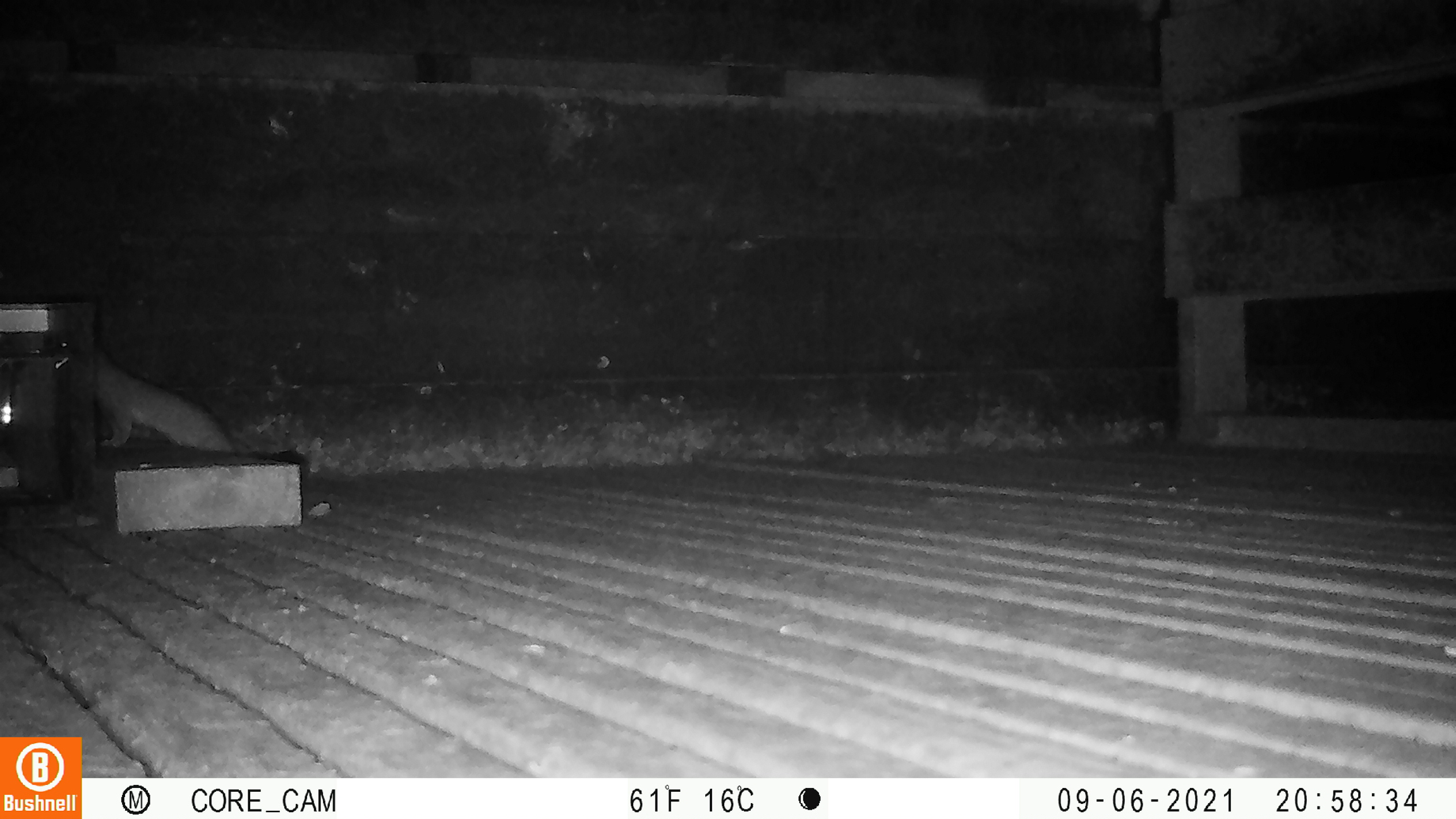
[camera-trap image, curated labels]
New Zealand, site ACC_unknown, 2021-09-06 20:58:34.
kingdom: Animalia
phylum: Chordata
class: Mammalia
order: Carnivora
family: Mustelidae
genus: Mustela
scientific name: Mustela erminea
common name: stoat